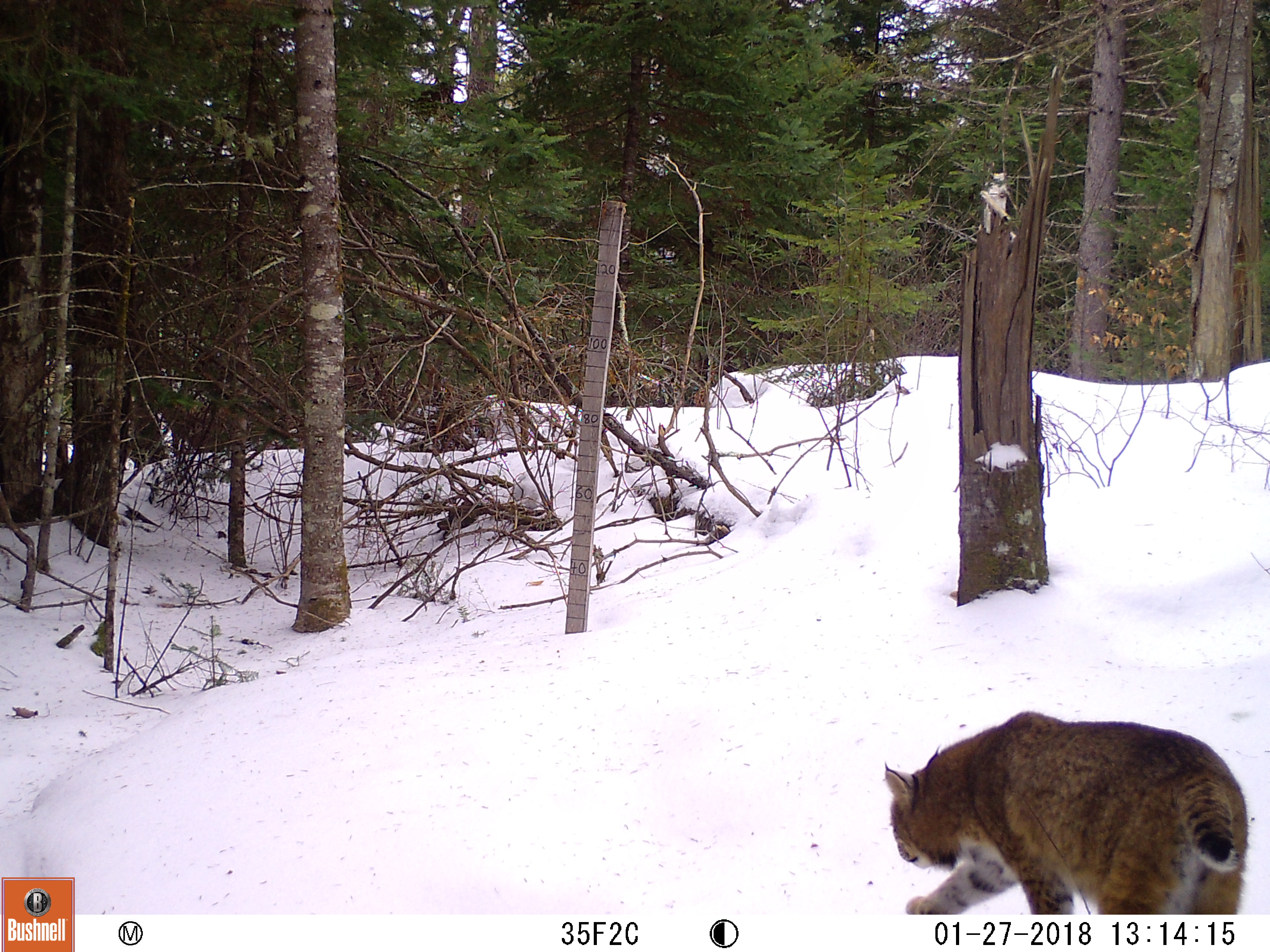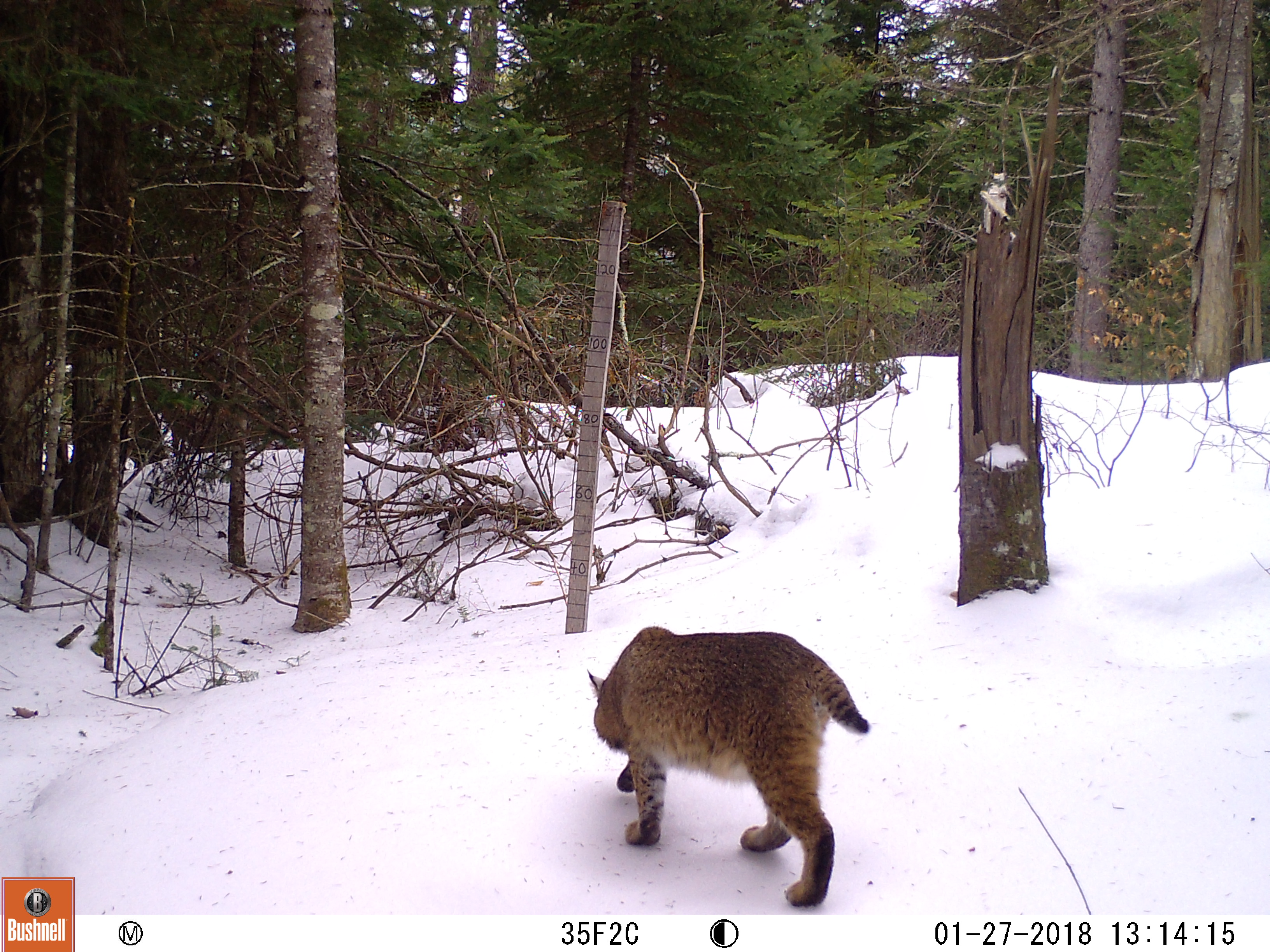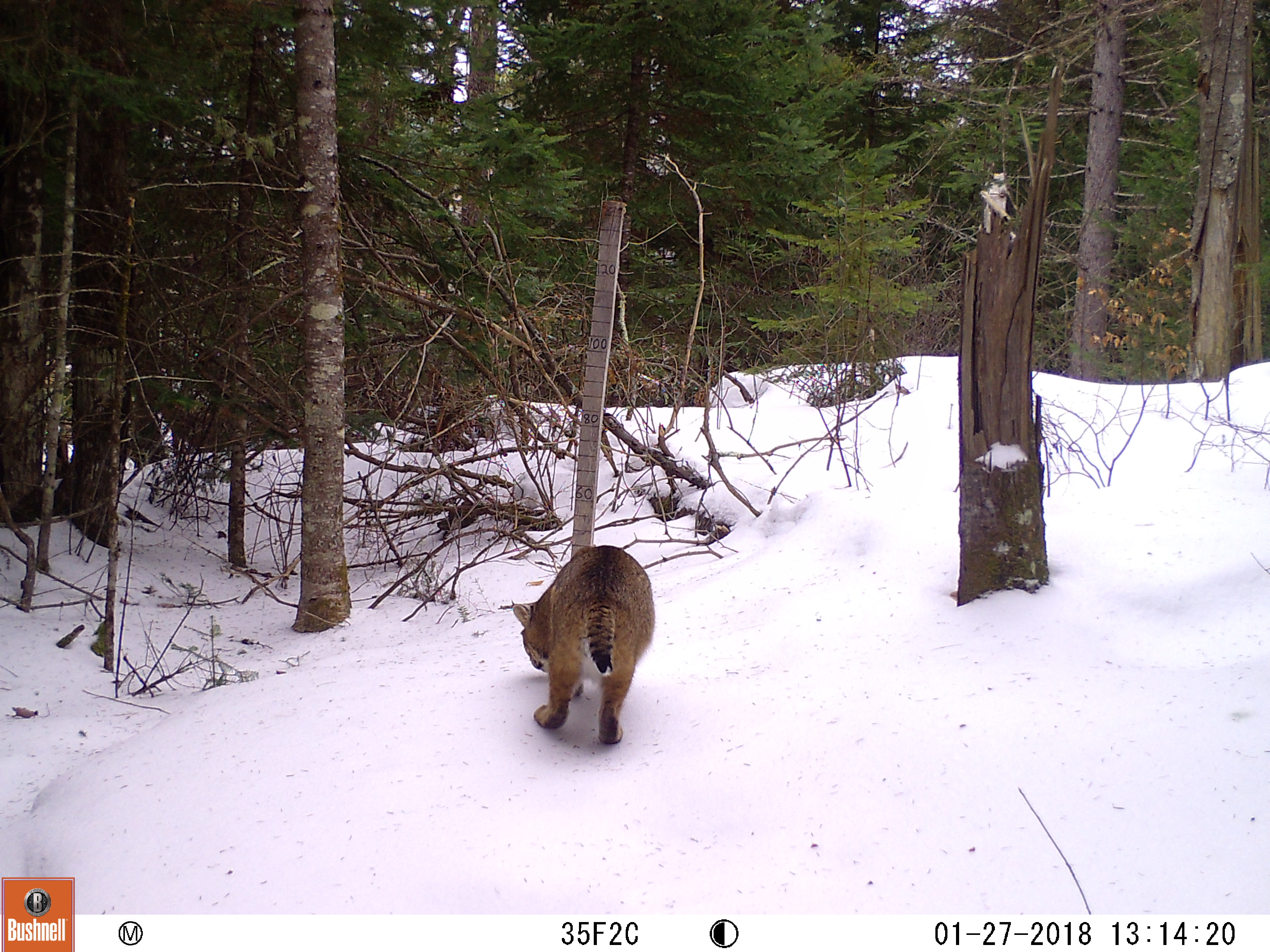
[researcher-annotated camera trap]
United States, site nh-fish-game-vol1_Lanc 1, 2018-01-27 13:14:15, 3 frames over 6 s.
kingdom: Animalia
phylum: Chordata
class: Mammalia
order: Carnivora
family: Felidae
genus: Lynx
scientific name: Lynx rufus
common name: bobcat